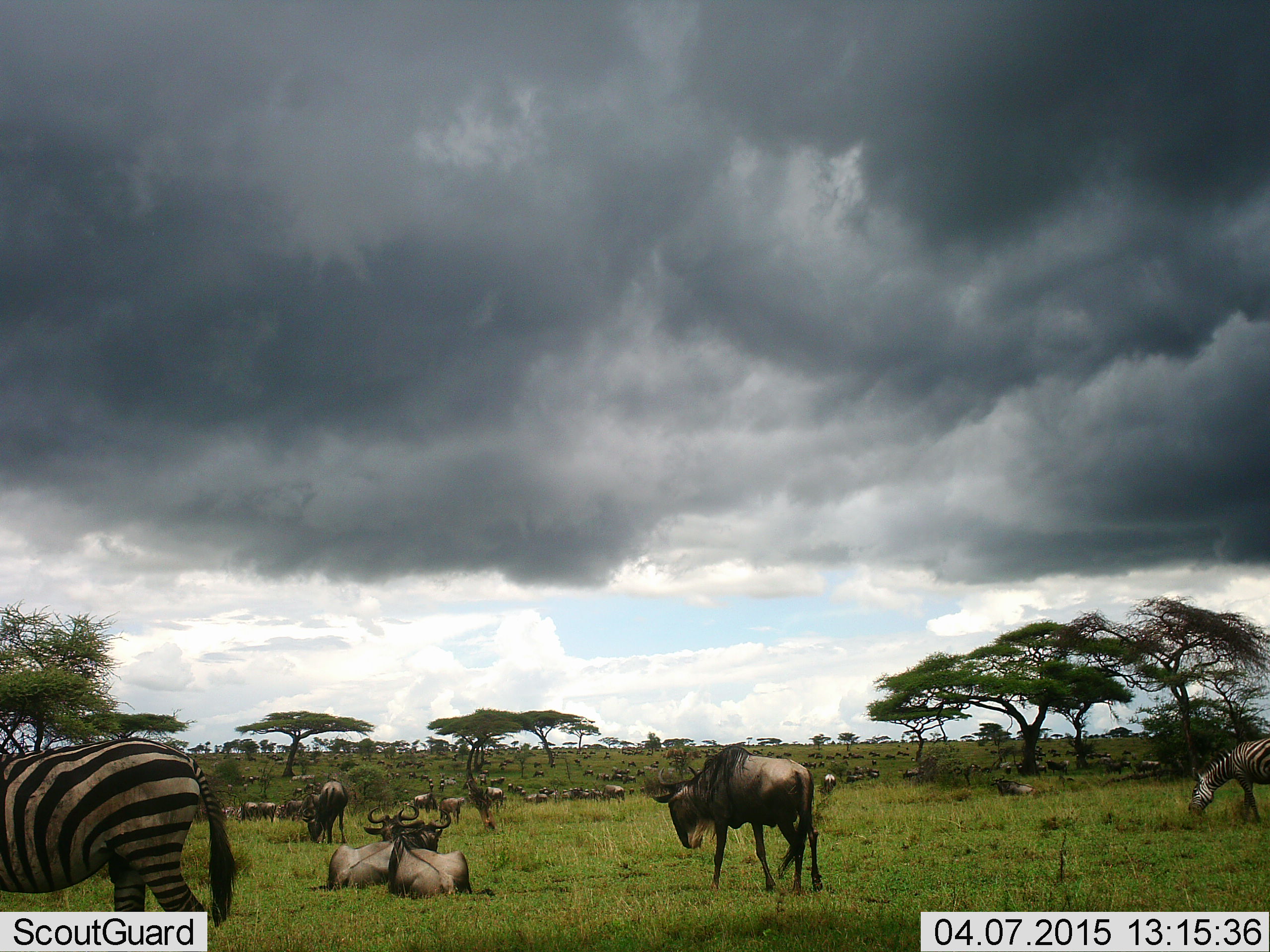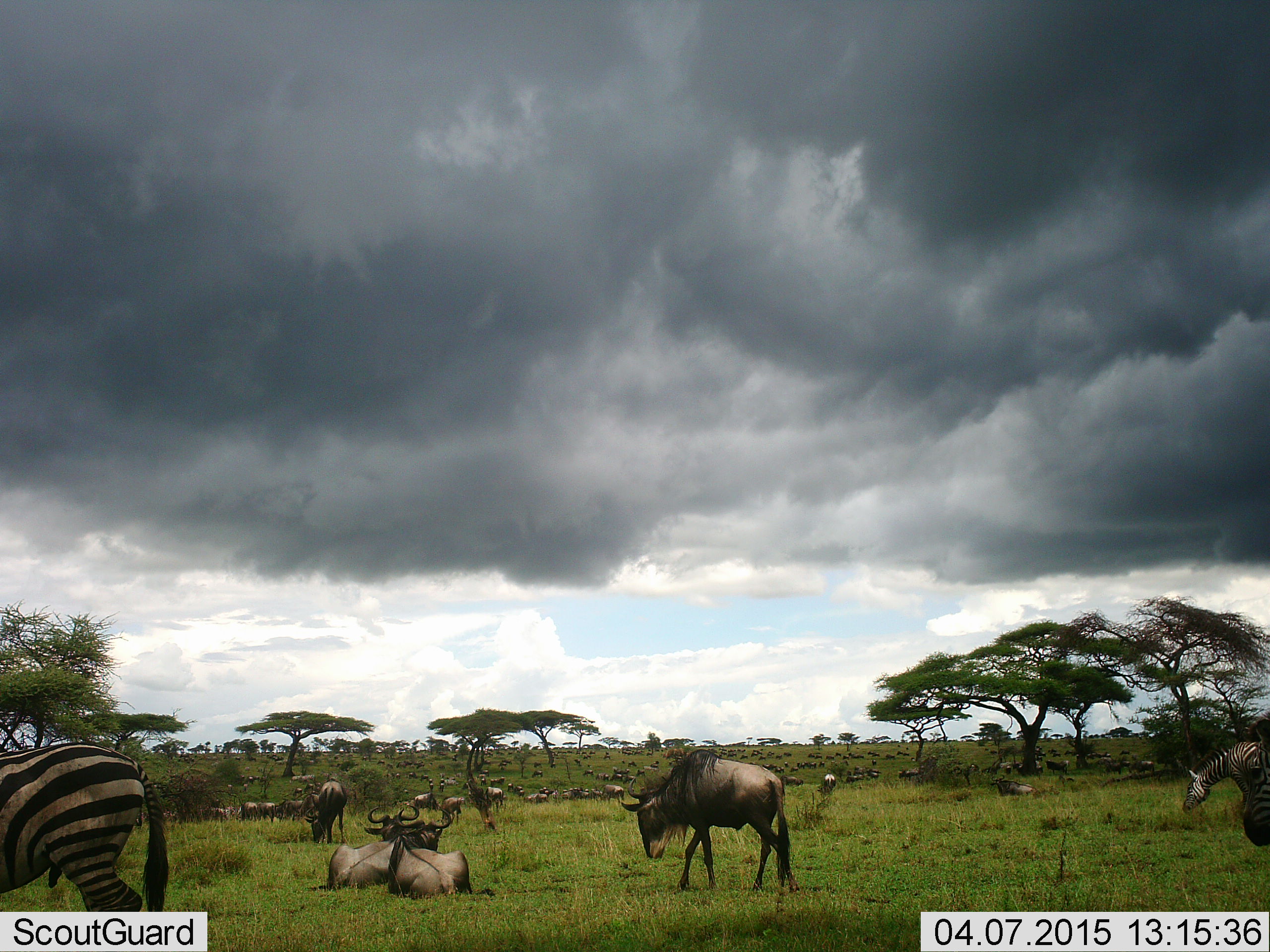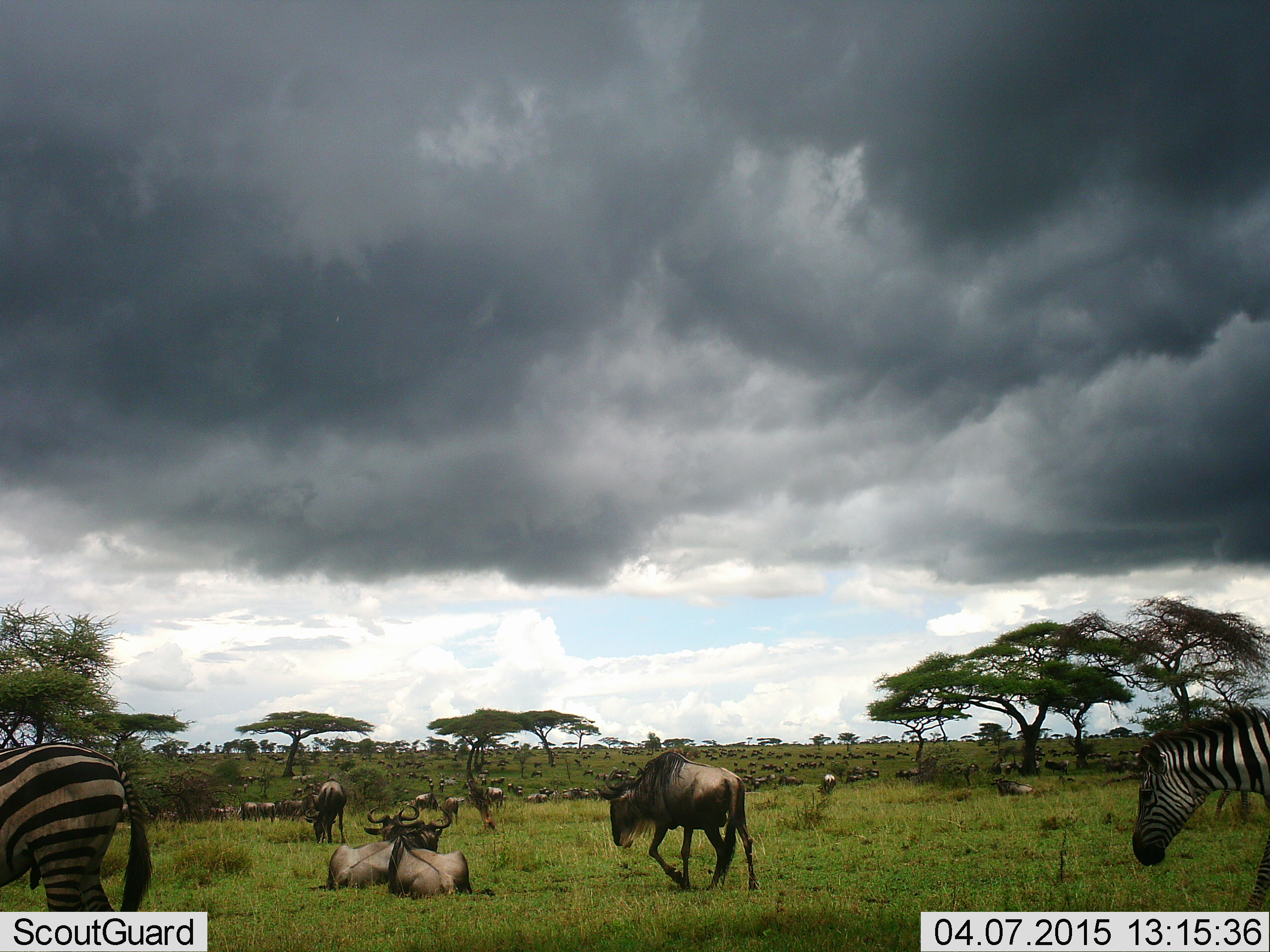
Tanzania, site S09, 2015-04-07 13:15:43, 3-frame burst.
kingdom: Animalia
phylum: Chordata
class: Mammalia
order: Artiodactyla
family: Bovidae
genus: Connochaetes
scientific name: Connochaetes taurinus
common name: blue wildebeest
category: wildebeest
Wildebeest (blue wildebeest) (Connochaetes taurinus), count 11-50. Behavior (volunteer vote fractions): standing 70%, resting 80%, moving 50%, interacting 0%. Young present (vote fraction): 0%. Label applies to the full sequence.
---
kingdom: Animalia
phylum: Chordata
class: Mammalia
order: Perissodactyla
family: Equidae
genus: Equus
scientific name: Equus quagga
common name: plains zebra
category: zebra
Zebra (plains zebra) (Equus quagga), count 3. Behavior (volunteer vote fractions): standing 50%, resting 0%, moving 60%, interacting 0%. Young present (vote fraction): 0%. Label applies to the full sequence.